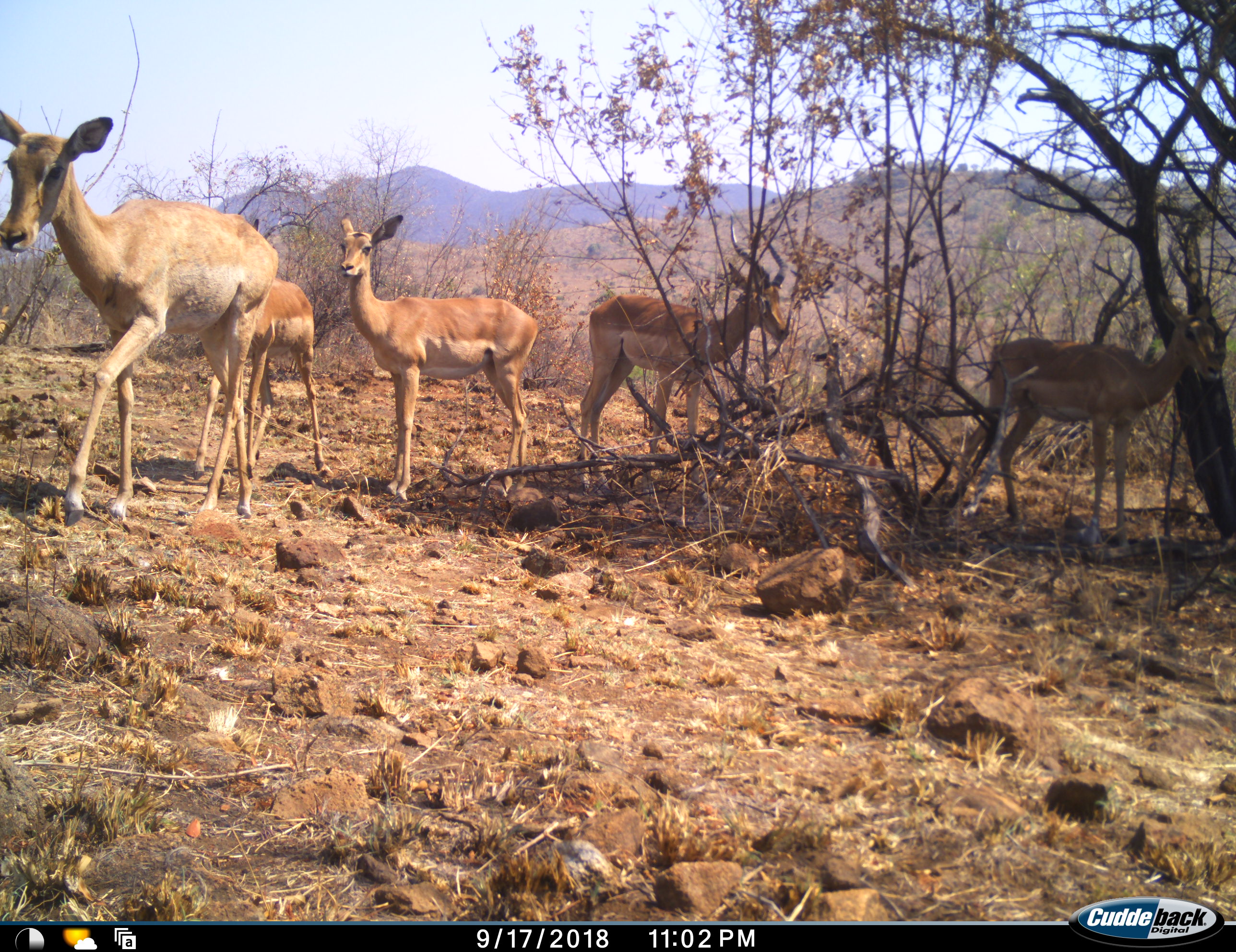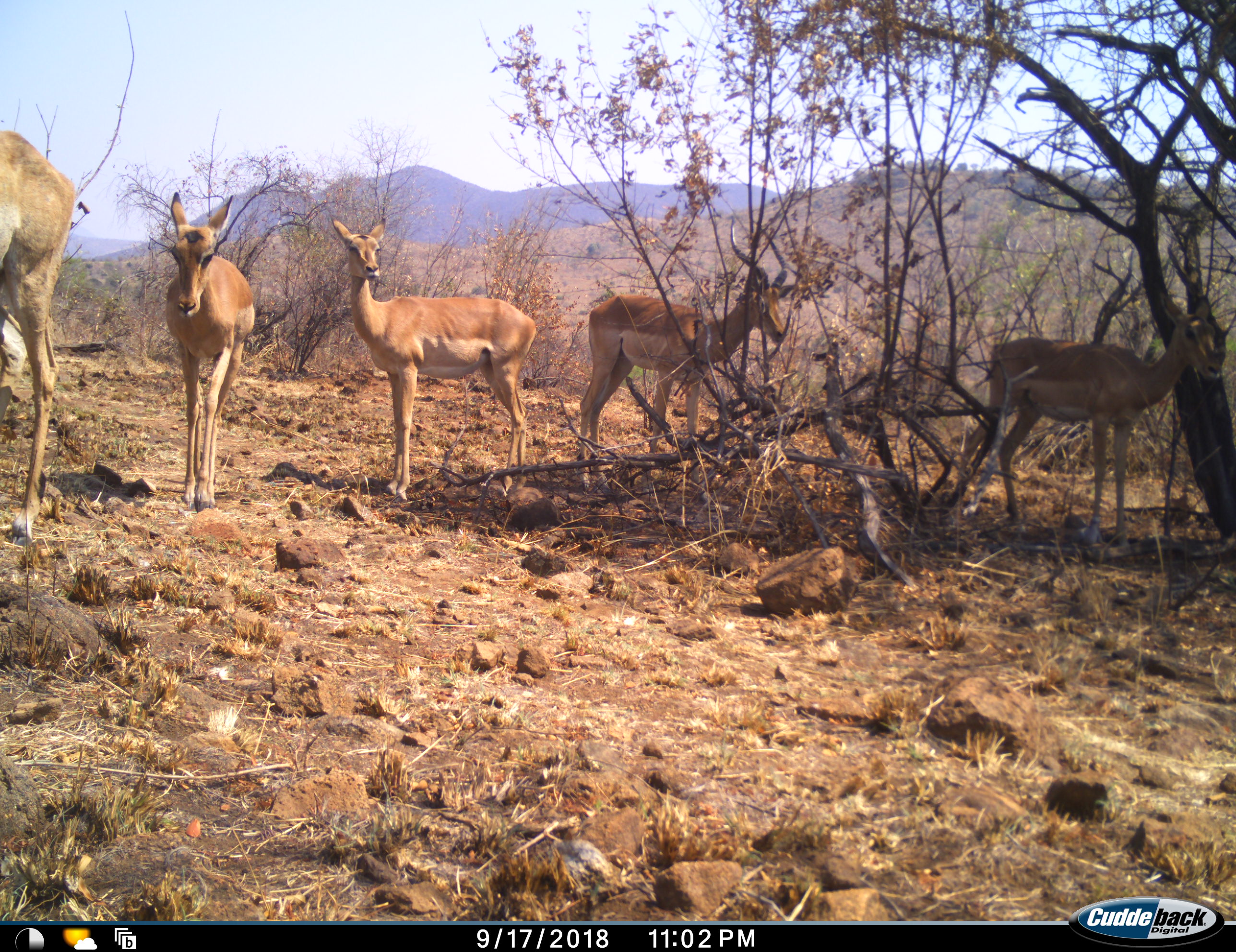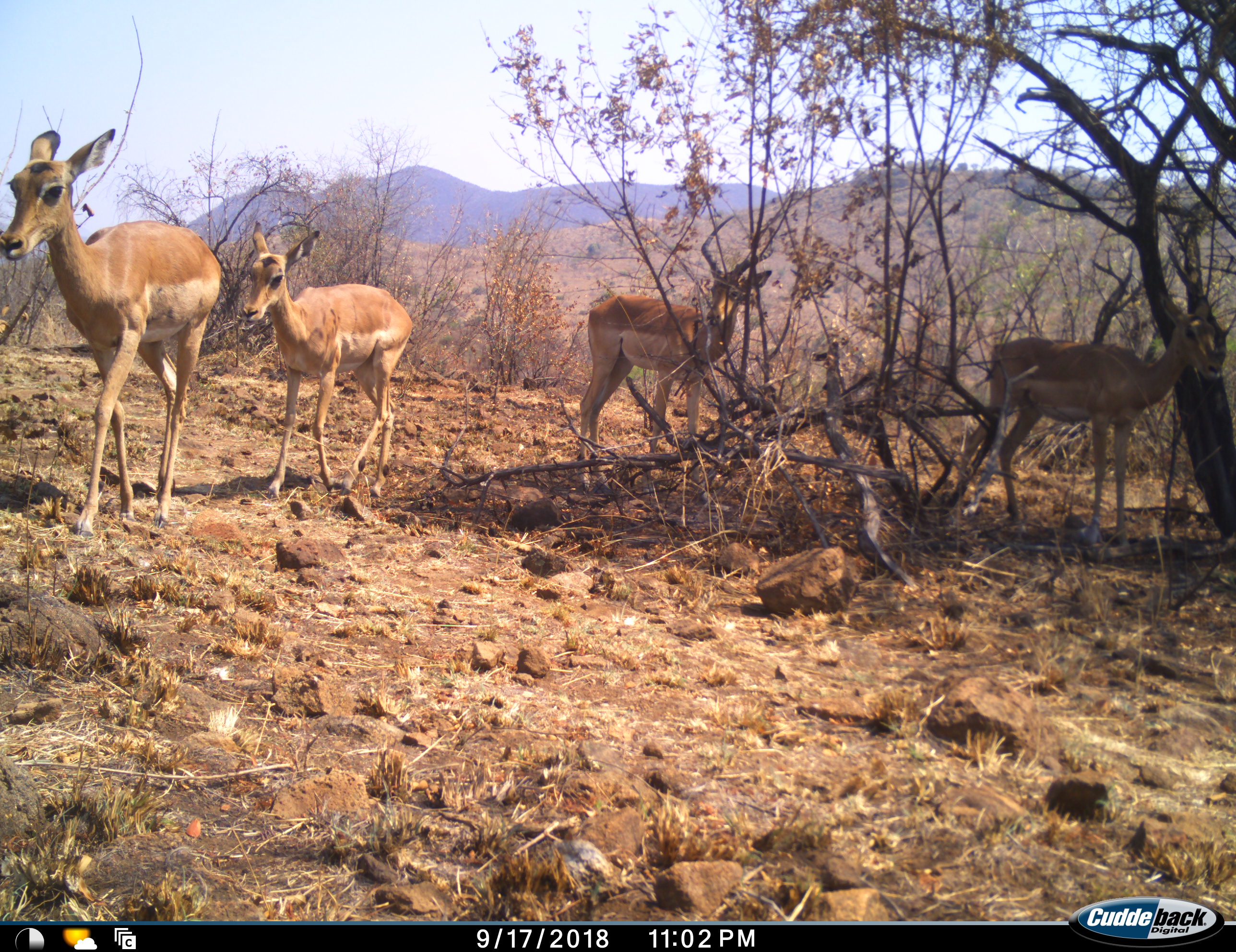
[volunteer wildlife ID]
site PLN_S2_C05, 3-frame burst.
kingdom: Animalia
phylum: Chordata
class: Mammalia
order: Artiodactyla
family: Bovidae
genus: Aepyceros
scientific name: Aepyceros melampus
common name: impala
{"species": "impala (Aepyceros melampus)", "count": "5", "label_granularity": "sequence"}